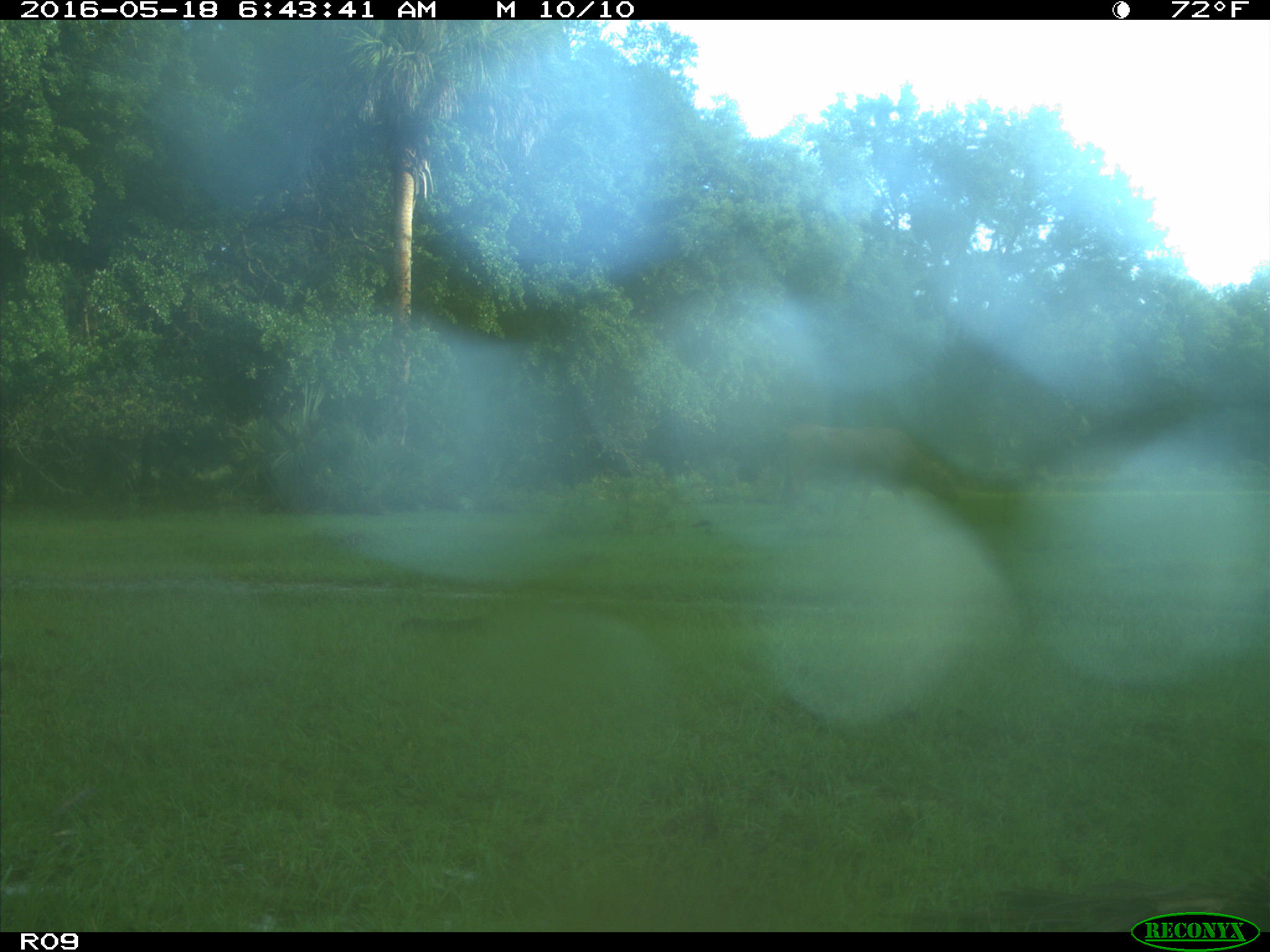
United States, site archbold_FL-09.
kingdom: Animalia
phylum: Chordata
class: Mammalia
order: Artiodactyla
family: Bovidae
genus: Bos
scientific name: Bos taurus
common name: domestic cow